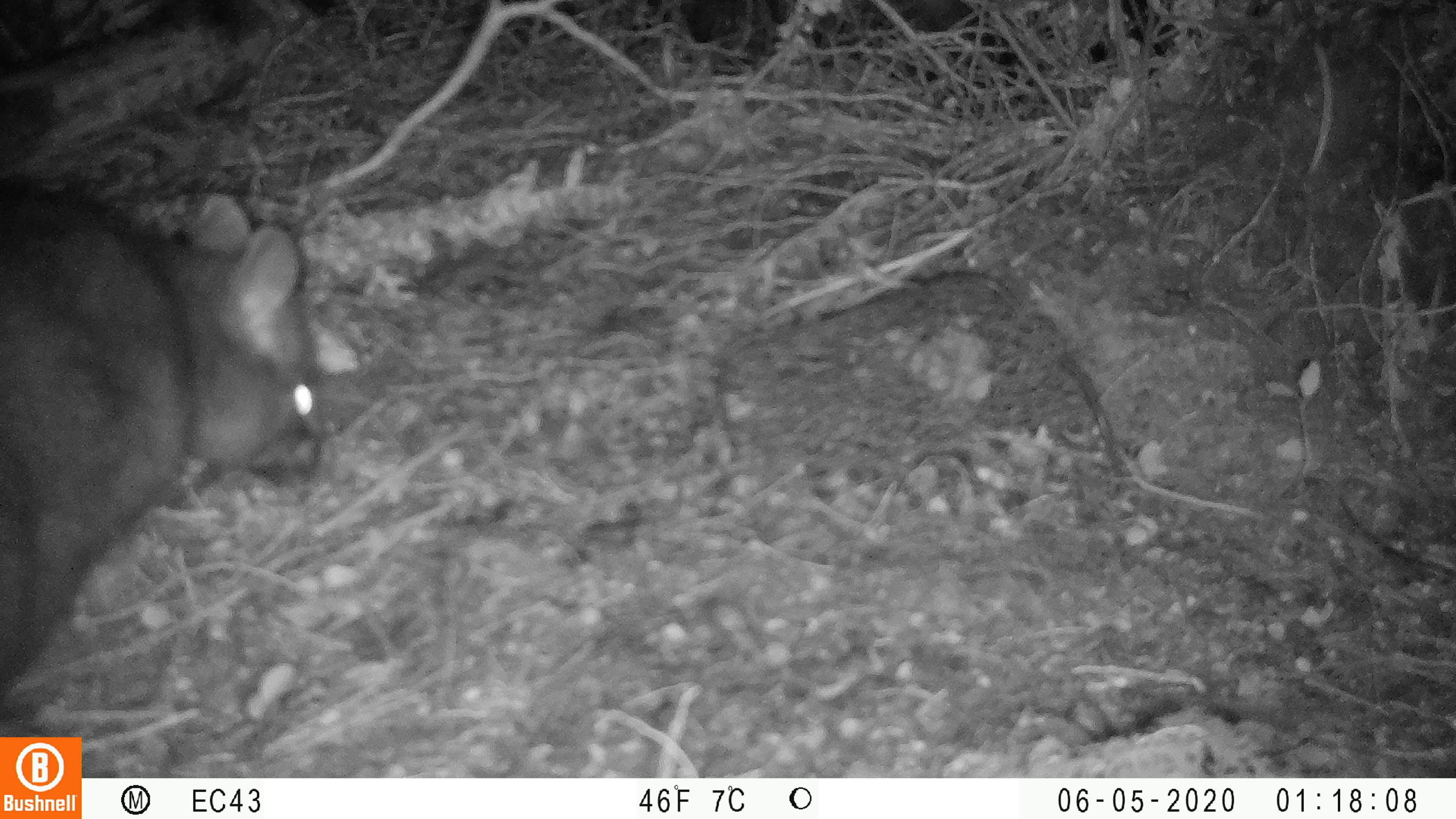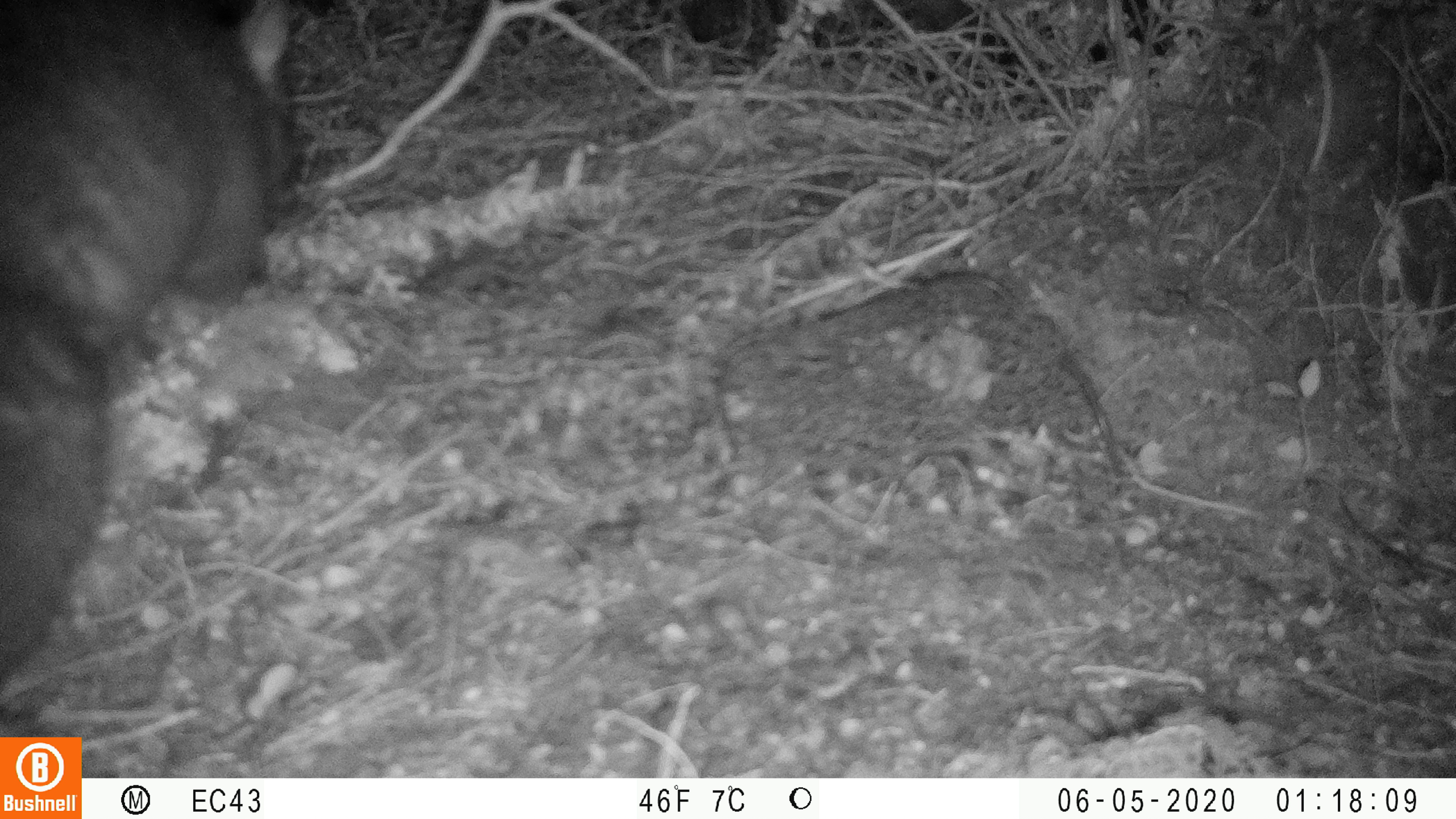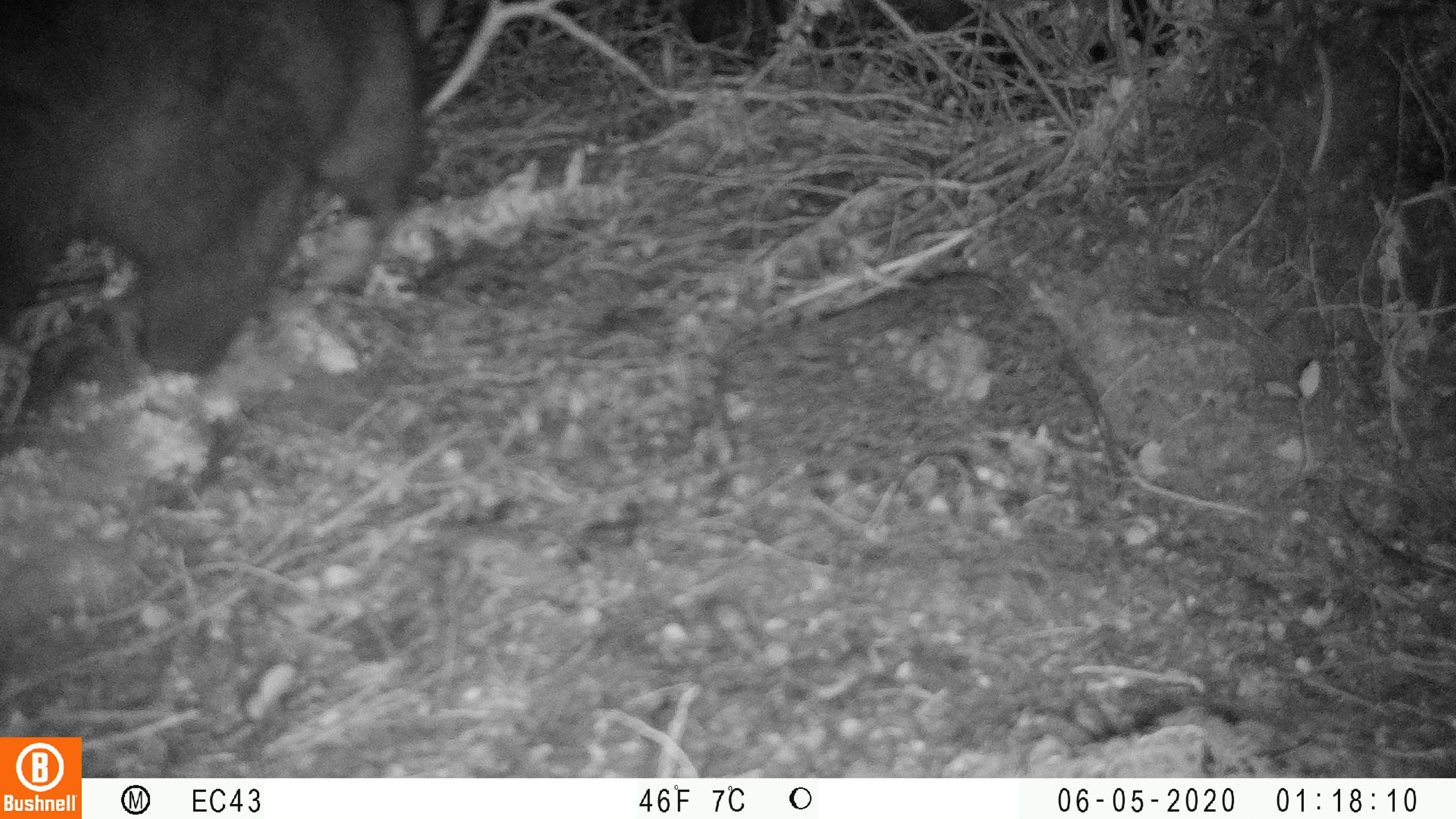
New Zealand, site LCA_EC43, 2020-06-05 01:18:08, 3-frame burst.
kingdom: Animalia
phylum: Chordata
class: Mammalia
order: Diprotodontia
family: Phalangeridae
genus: Trichosurus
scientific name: Trichosurus vulpecula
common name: common brushtail possum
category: possum